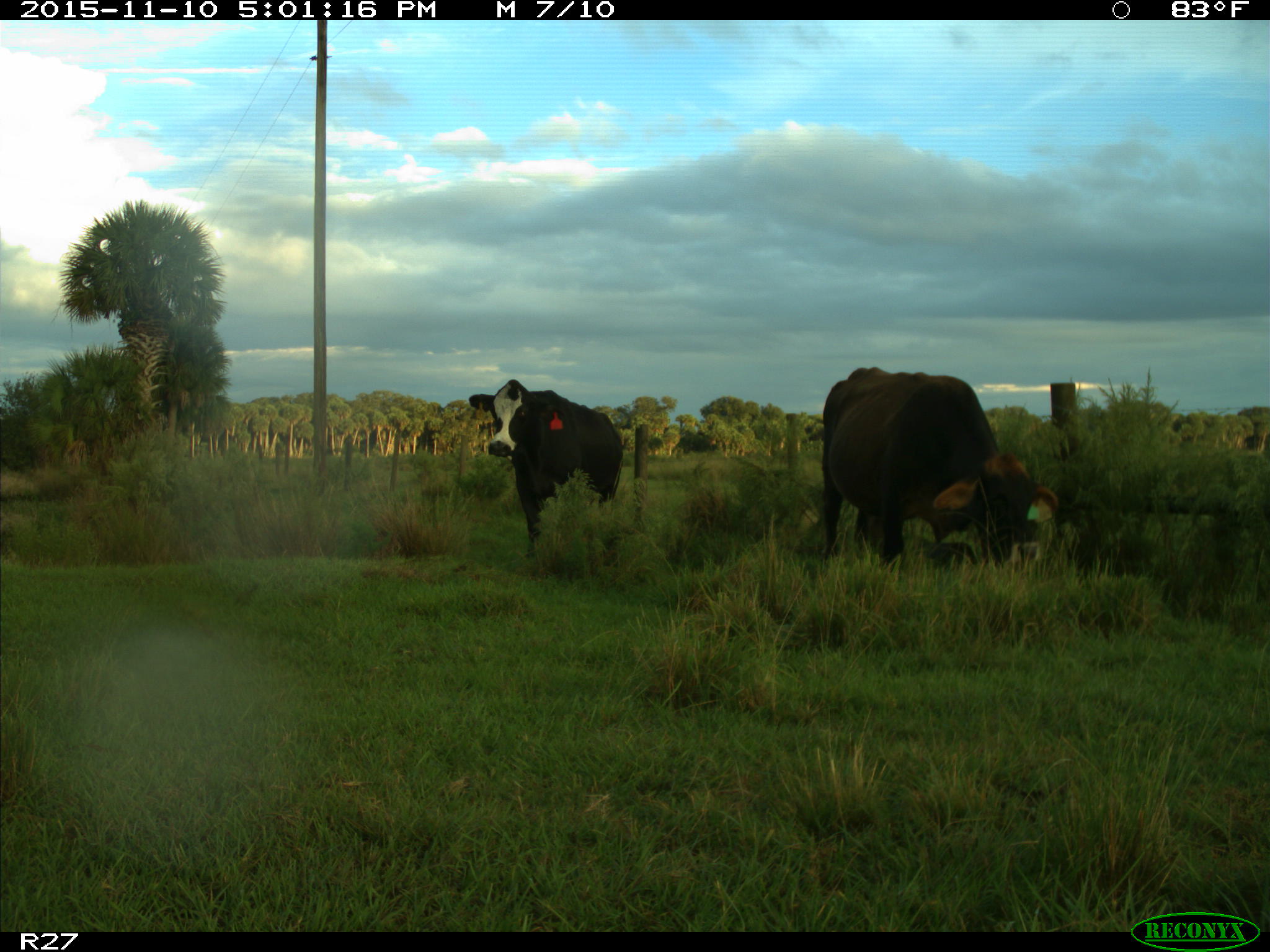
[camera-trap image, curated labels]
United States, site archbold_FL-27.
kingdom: Animalia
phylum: Chordata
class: Mammalia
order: Artiodactyla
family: Bovidae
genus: Bos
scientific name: Bos taurus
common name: domestic cow